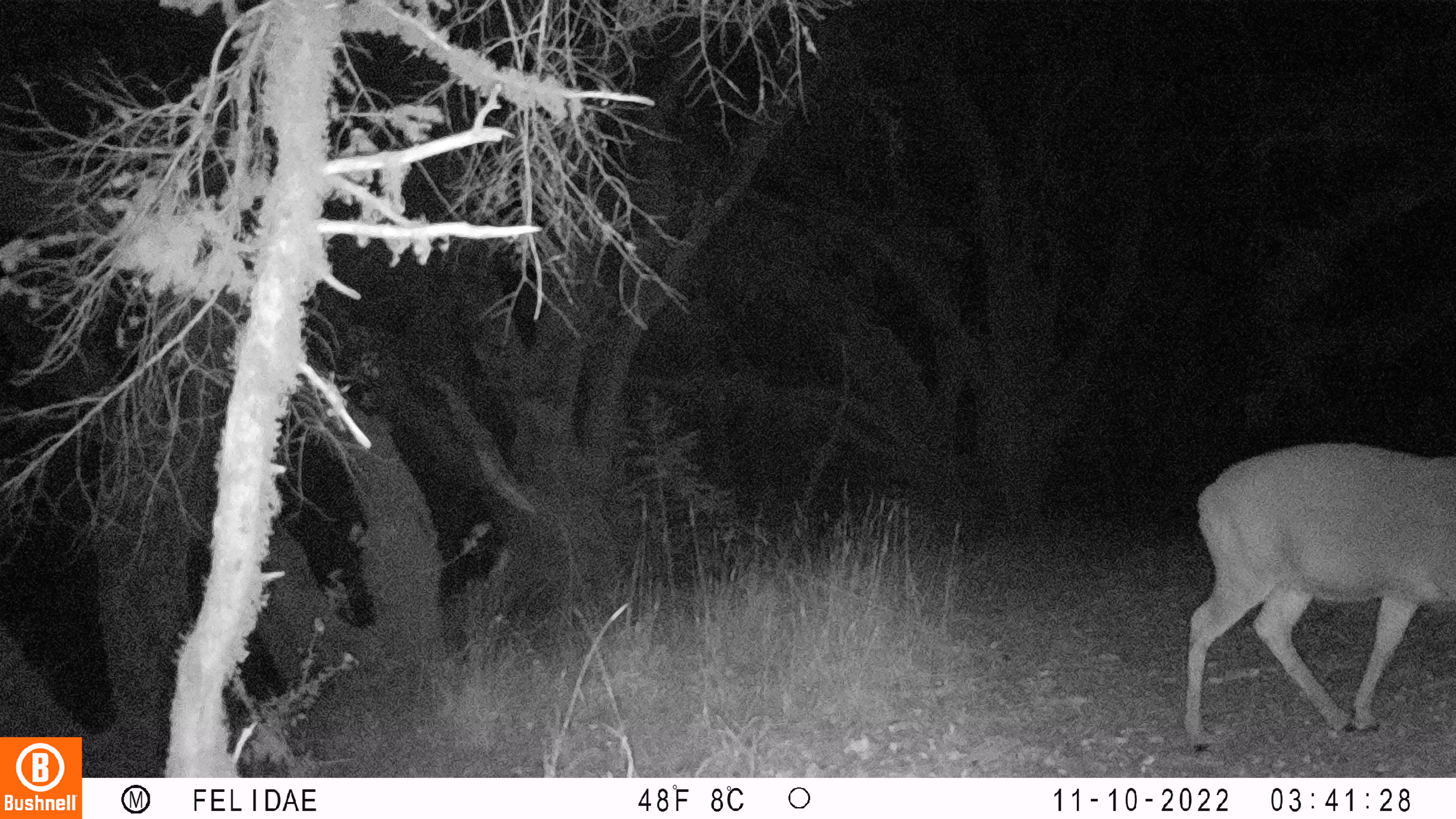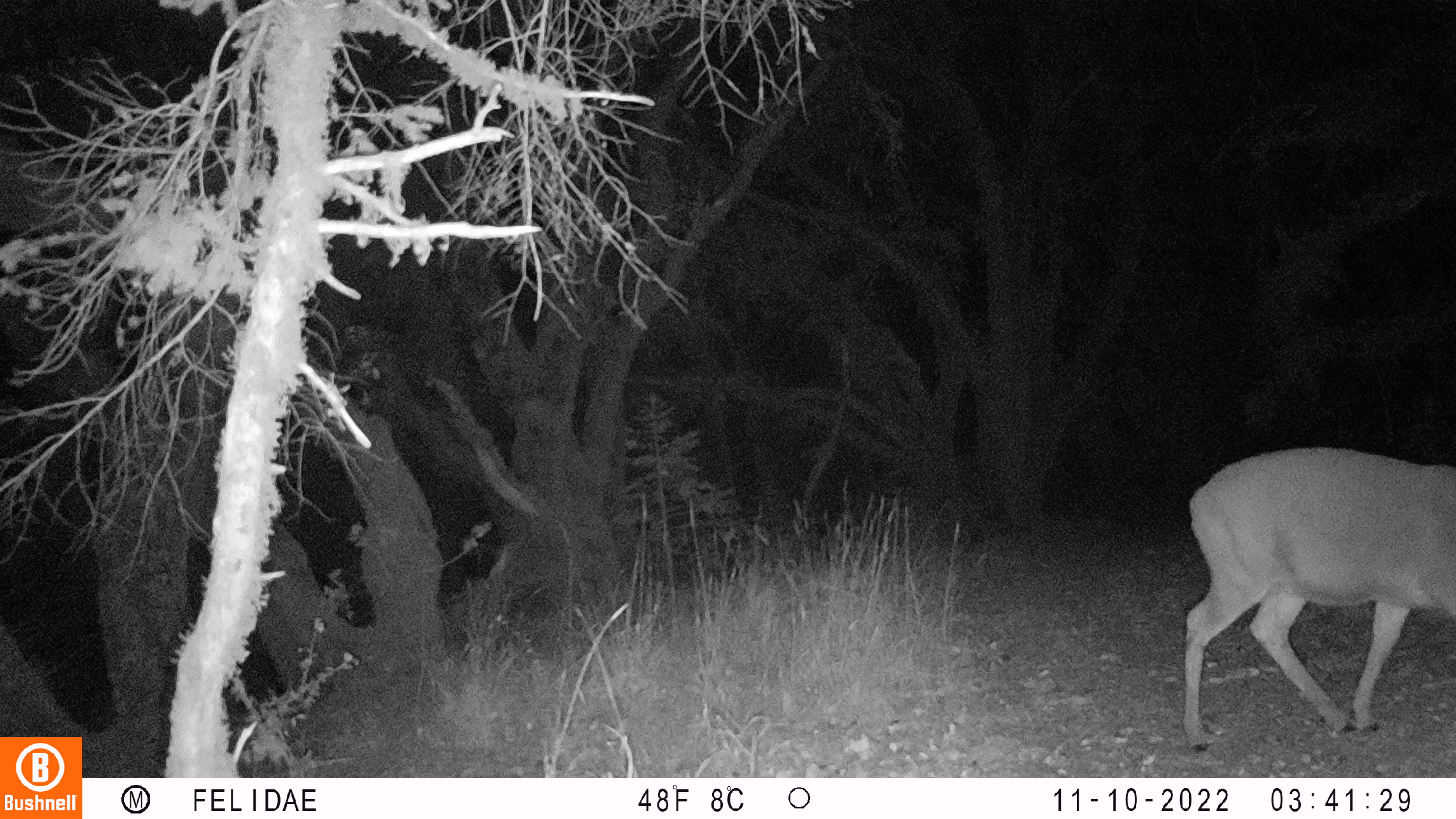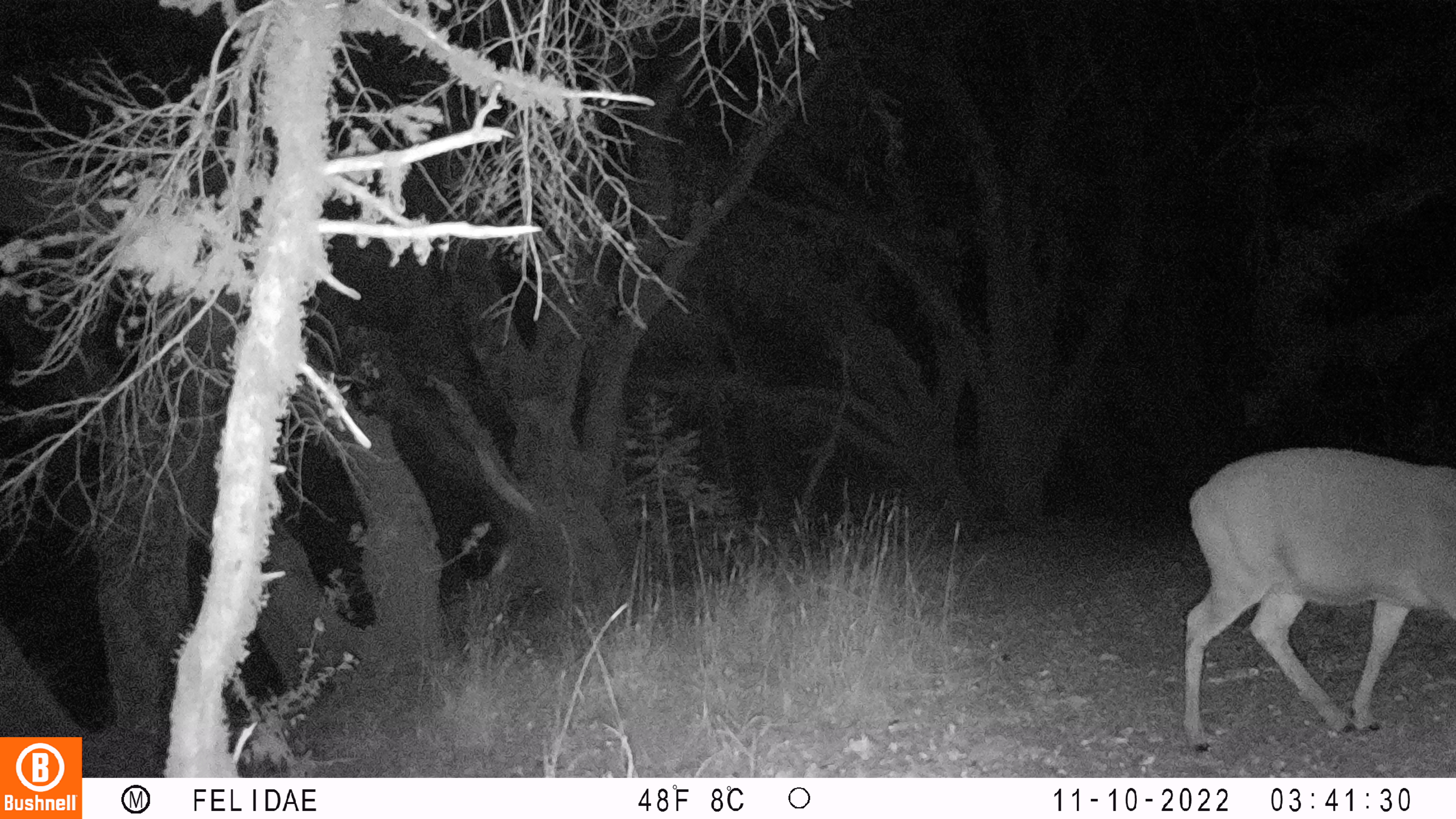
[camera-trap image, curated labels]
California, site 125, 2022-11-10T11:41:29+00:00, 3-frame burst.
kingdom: Animalia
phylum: Chordata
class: Mammalia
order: Artiodactyla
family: Cervidae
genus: Odocoileus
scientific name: Odocoileus hemionus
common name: mule deer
Mule deer (Odocoileus hemionus).